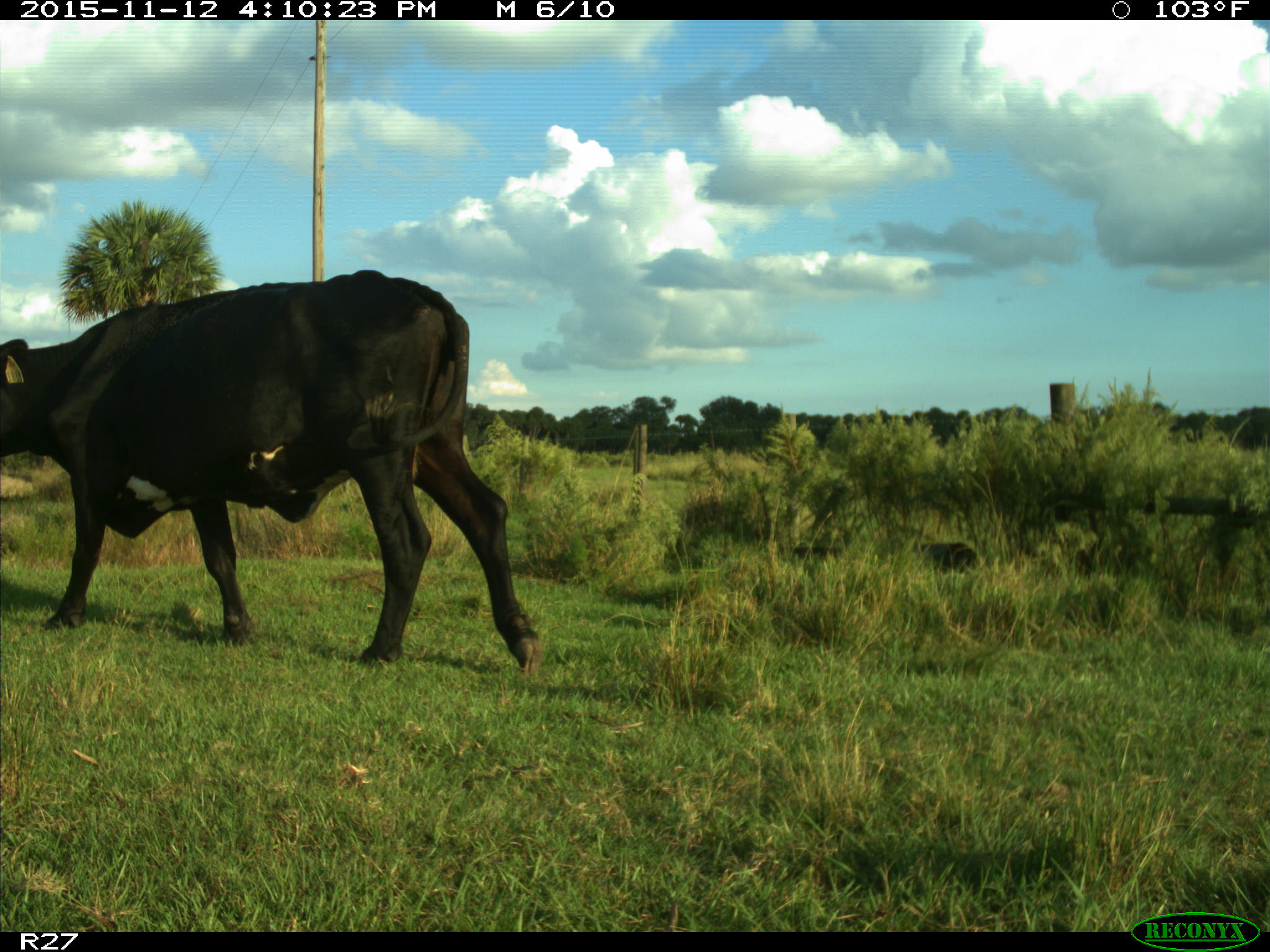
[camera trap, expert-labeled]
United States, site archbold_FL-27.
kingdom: Animalia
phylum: Chordata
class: Mammalia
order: Artiodactyla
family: Bovidae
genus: Bos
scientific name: Bos taurus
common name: domestic cow